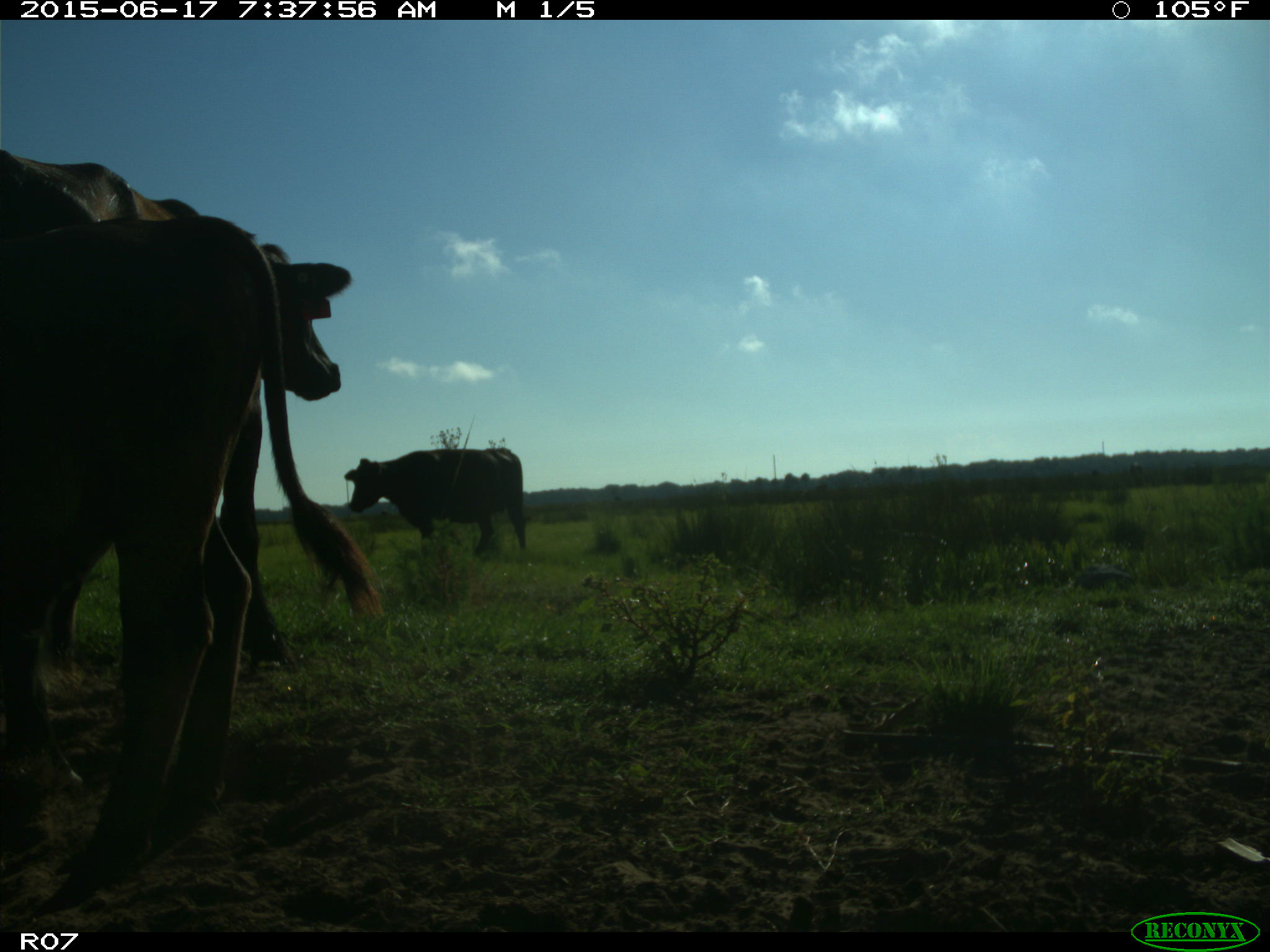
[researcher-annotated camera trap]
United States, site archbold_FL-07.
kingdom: Animalia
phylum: Chordata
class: Mammalia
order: Artiodactyla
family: Bovidae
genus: Bos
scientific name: Bos taurus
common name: domestic cow